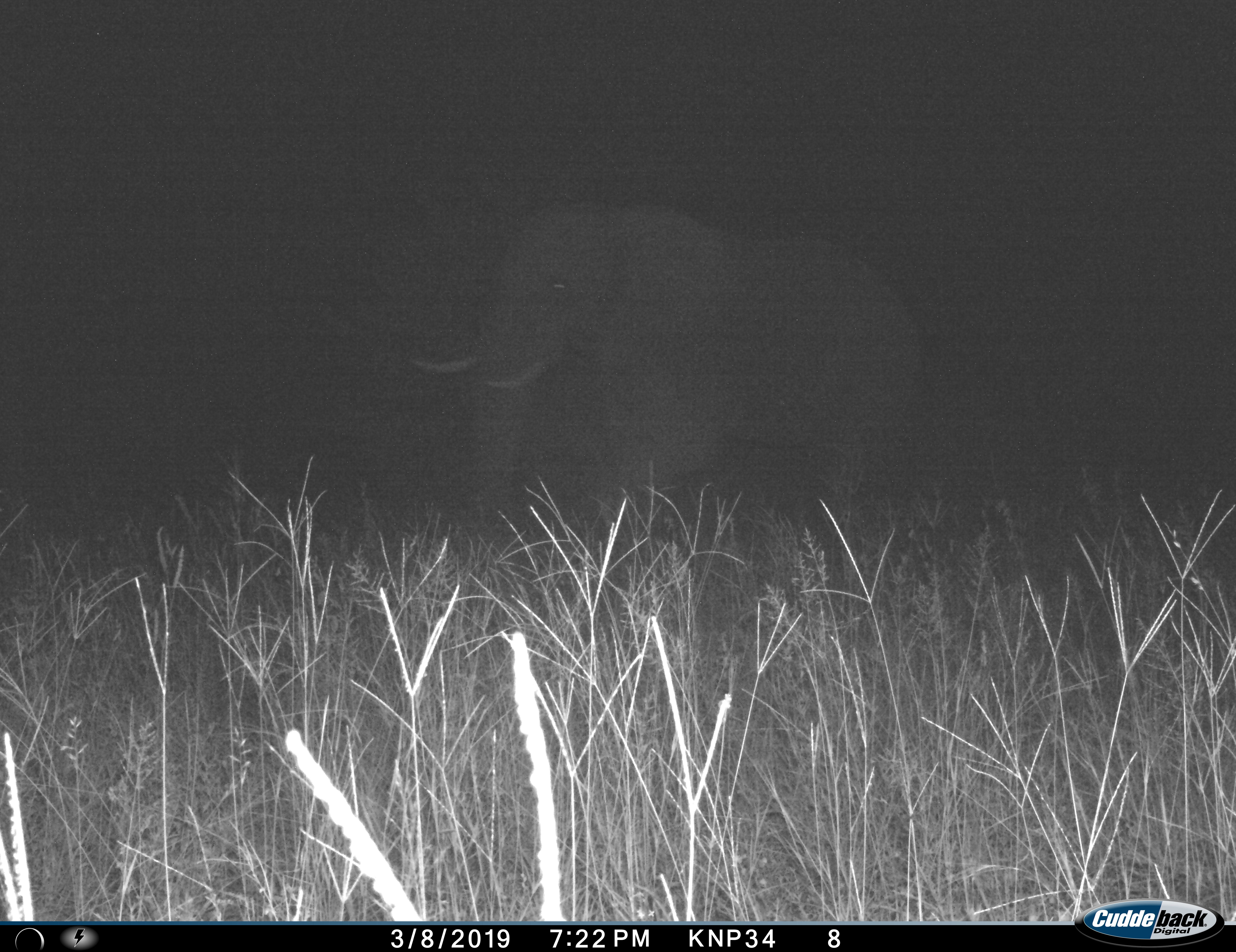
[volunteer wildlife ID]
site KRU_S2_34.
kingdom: Animalia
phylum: Chordata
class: Mammalia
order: Proboscidea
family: Elephantidae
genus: Loxodonta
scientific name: Loxodonta africana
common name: african bush elephant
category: elephant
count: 1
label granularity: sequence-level